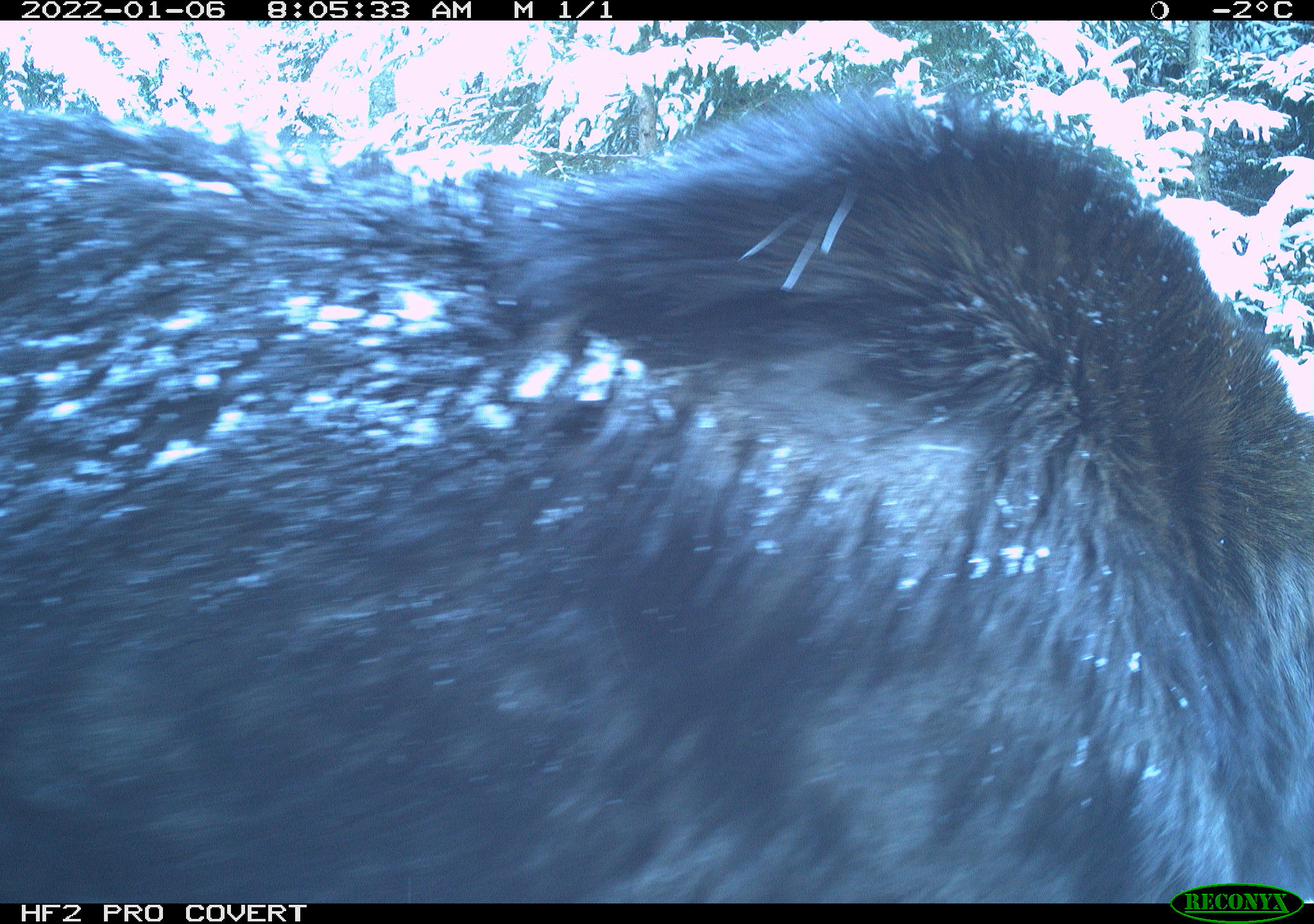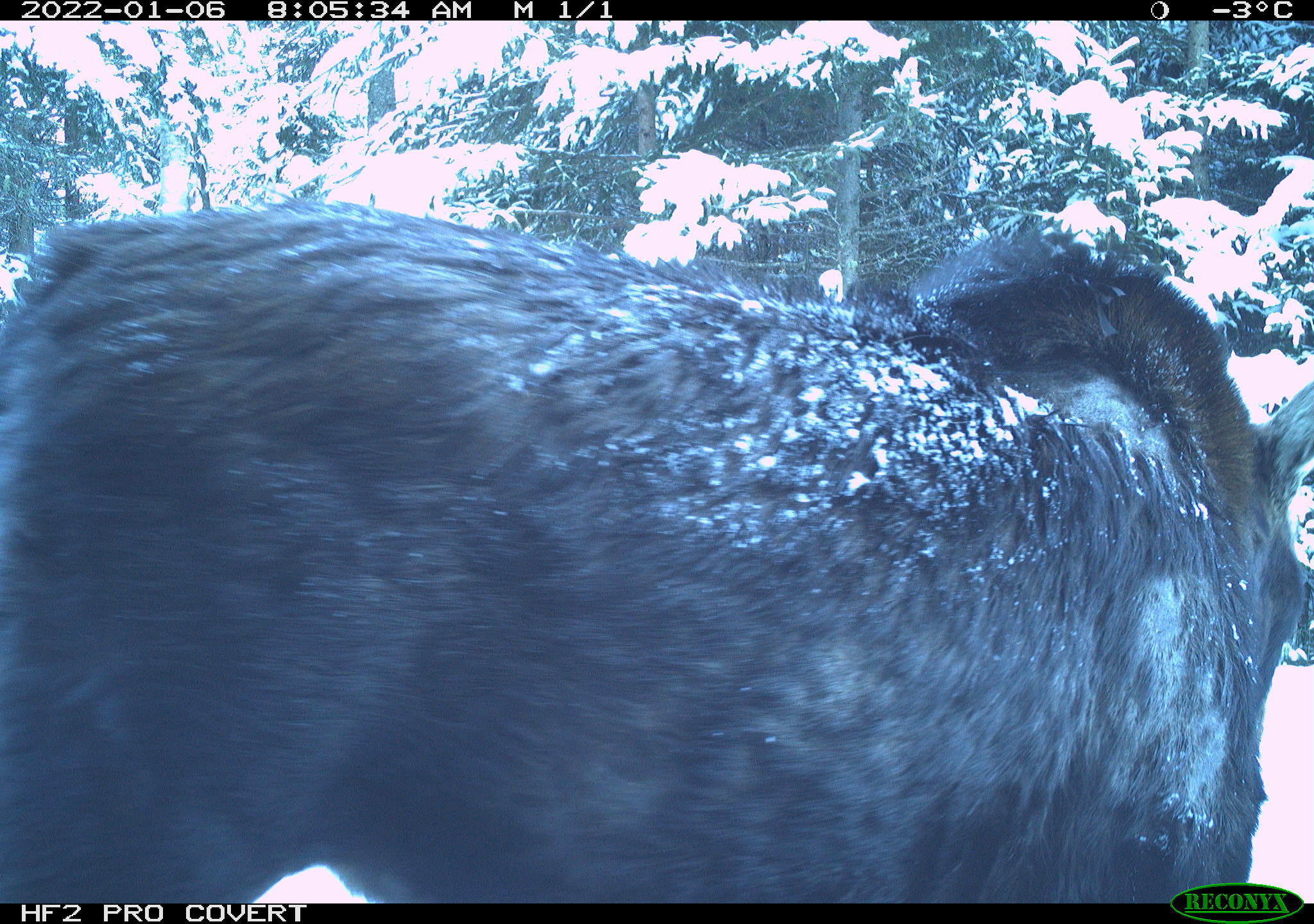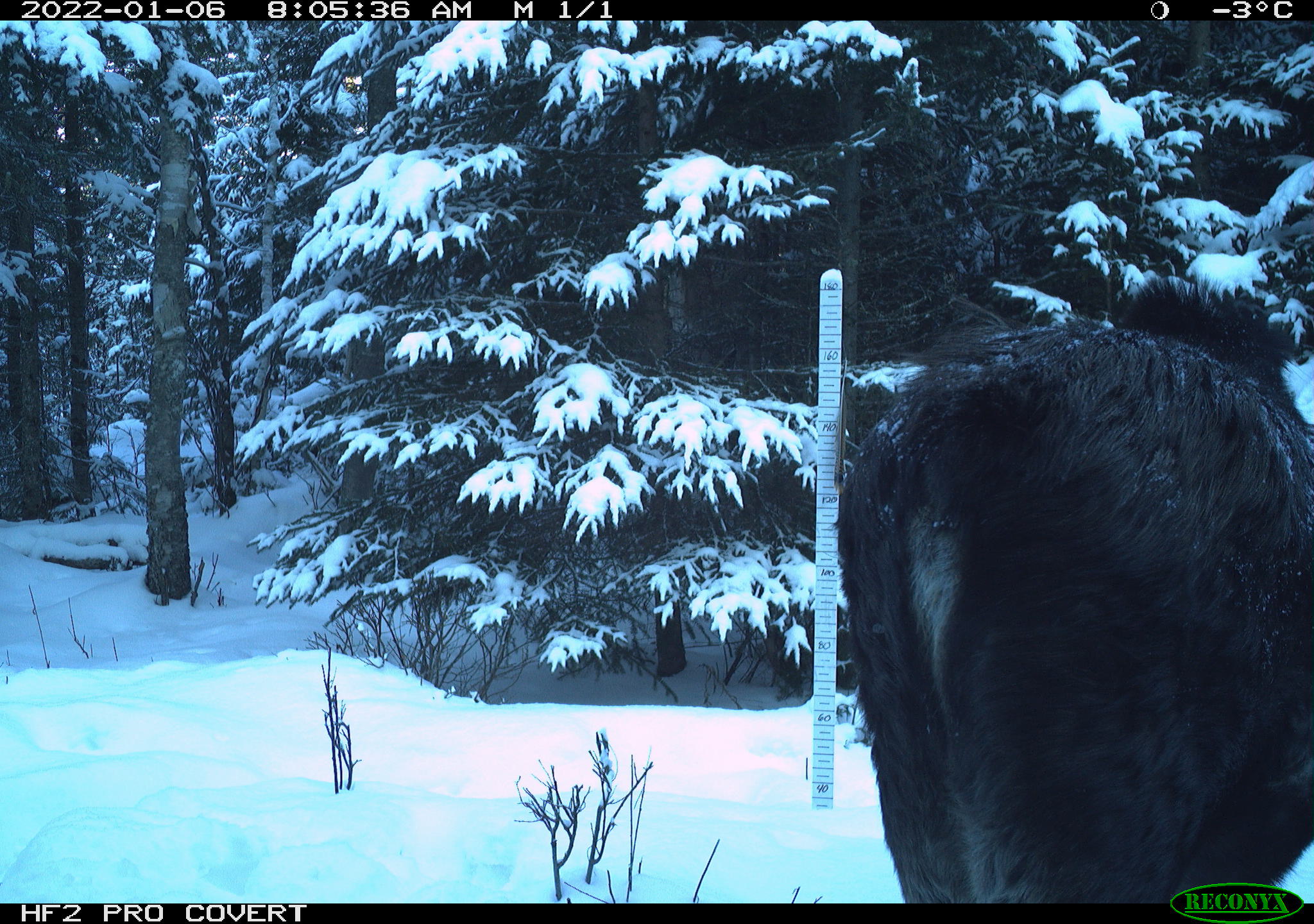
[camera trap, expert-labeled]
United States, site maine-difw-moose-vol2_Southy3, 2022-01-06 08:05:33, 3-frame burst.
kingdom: Animalia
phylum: Chordata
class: Mammalia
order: Artiodactyla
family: Cervidae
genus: Alces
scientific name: Alces alces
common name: moose